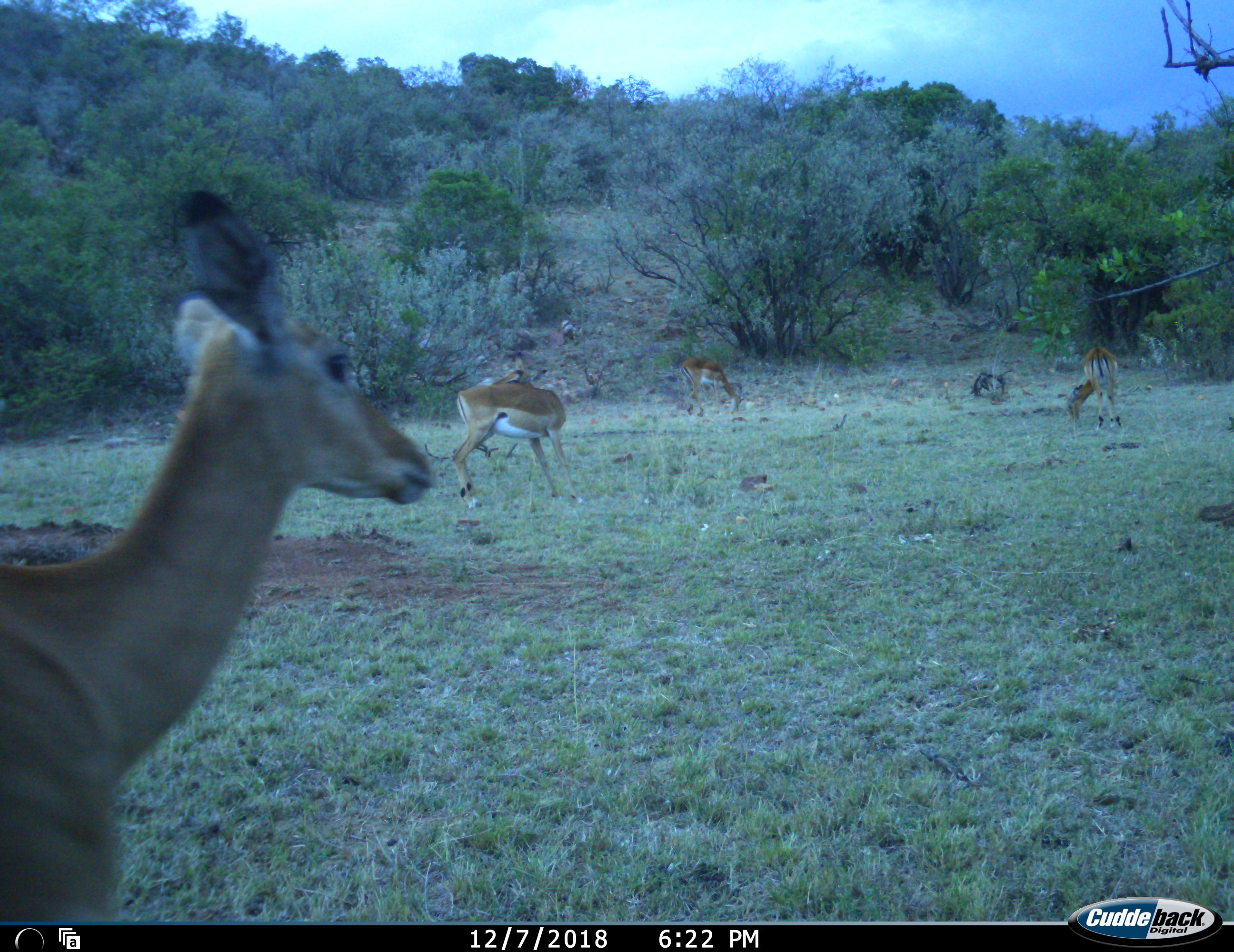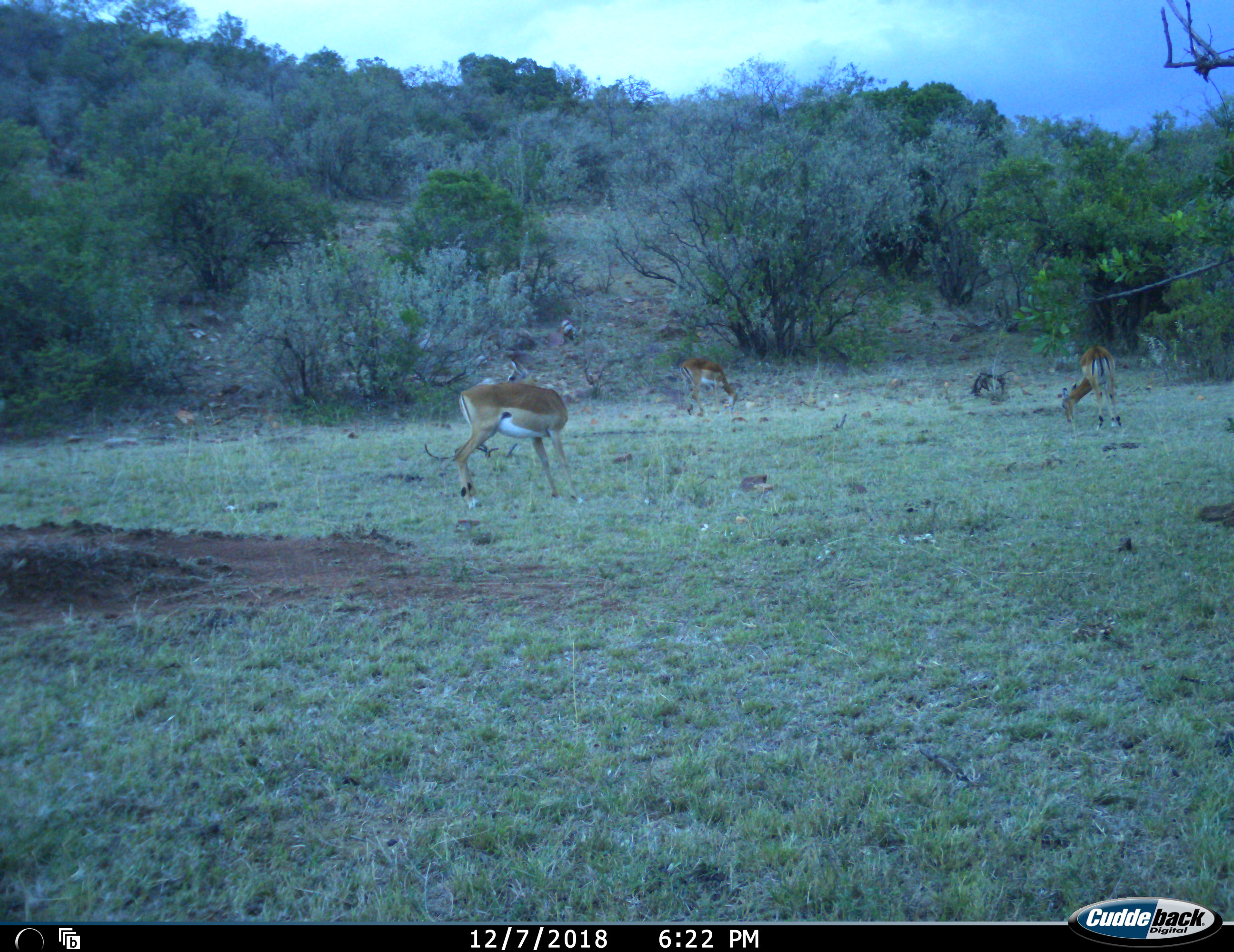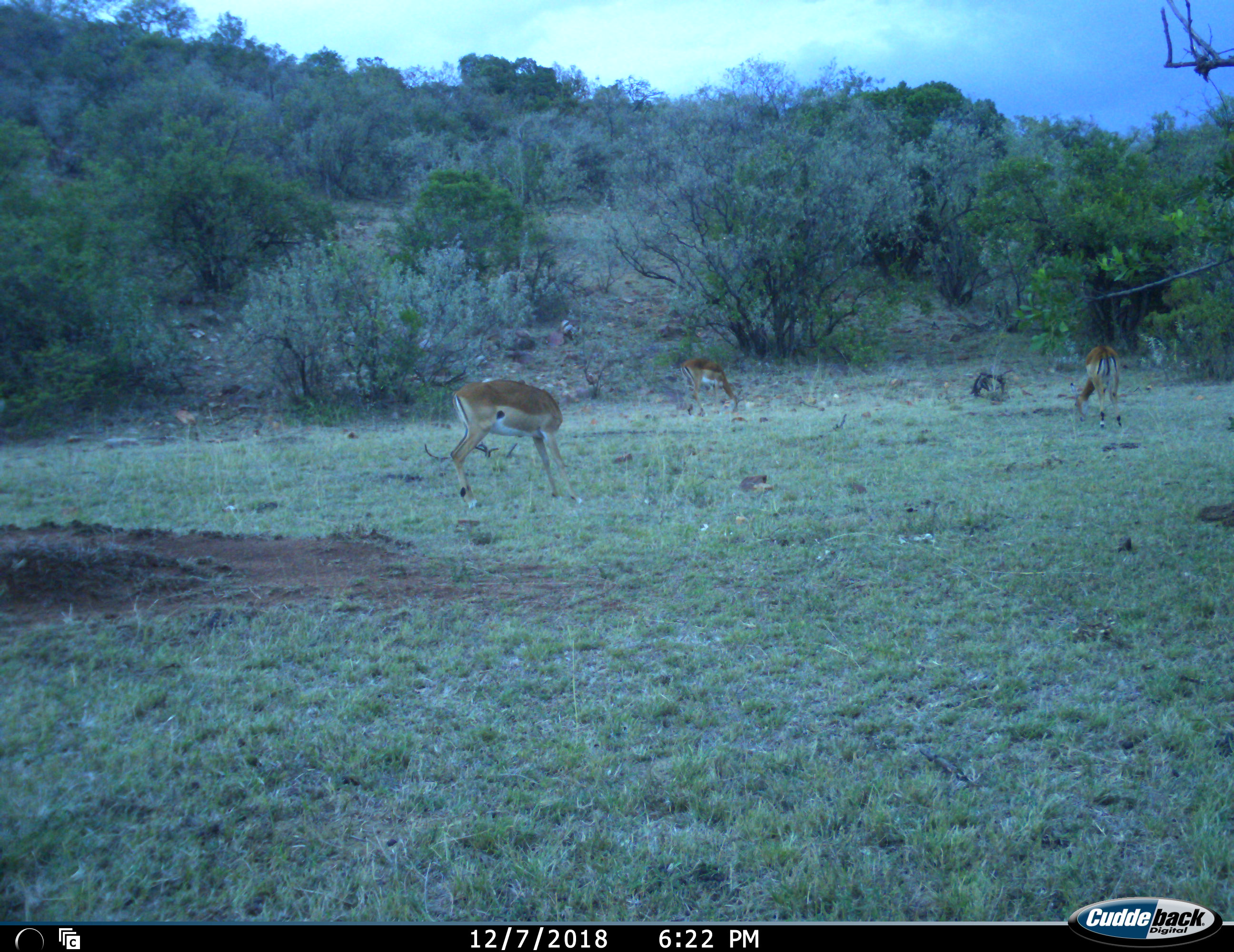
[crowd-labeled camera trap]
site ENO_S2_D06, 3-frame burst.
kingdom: Animalia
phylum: Chordata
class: Mammalia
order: Artiodactyla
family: Bovidae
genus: Aepyceros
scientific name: Aepyceros melampus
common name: impala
Impala (Aepyceros melampus), count 4. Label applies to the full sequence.